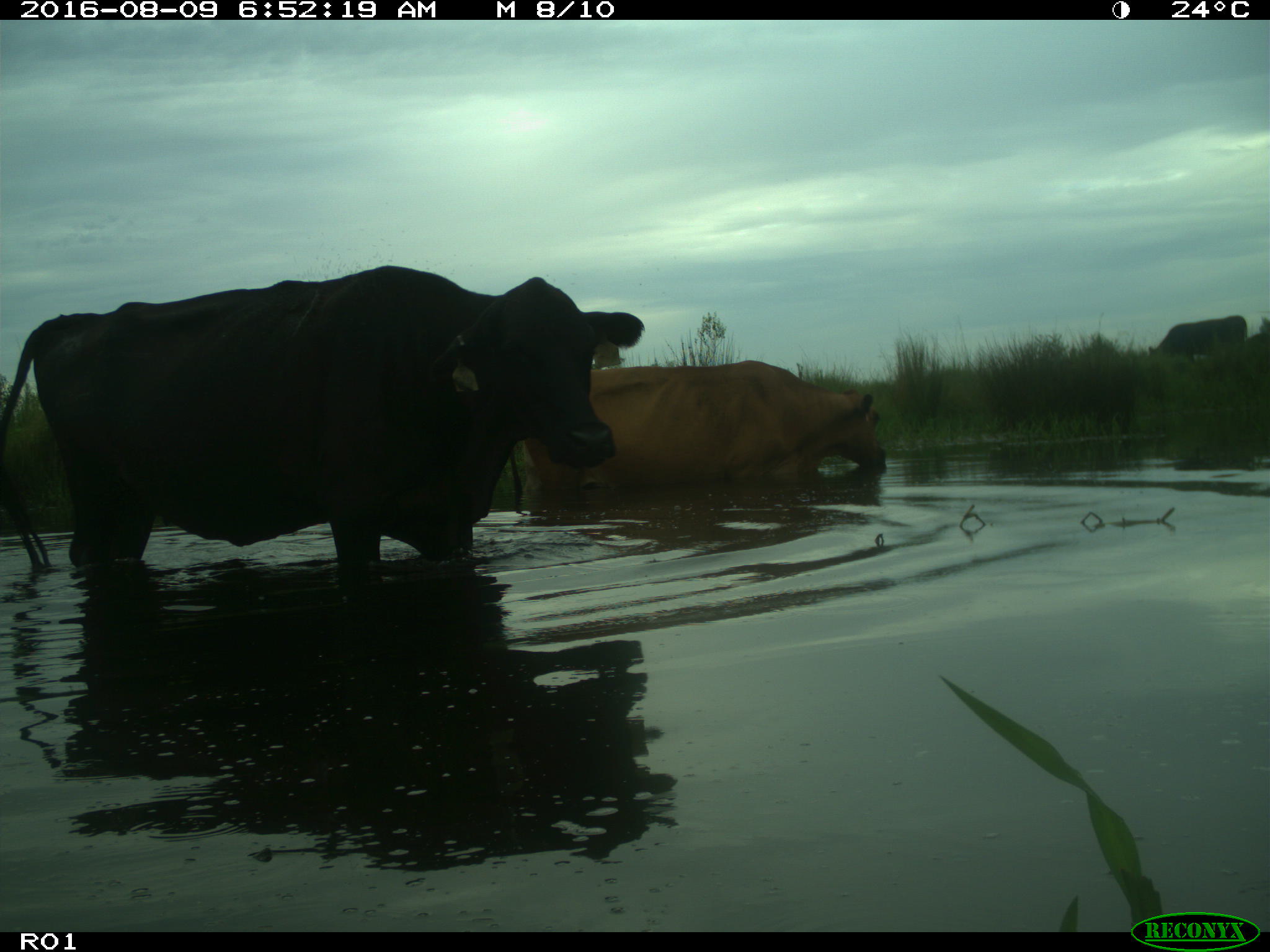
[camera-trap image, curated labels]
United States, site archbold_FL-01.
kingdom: Animalia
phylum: Chordata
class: Mammalia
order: Artiodactyla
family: Bovidae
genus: Bos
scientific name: Bos taurus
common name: domestic cow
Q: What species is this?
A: Bos taurus (domestic cow).